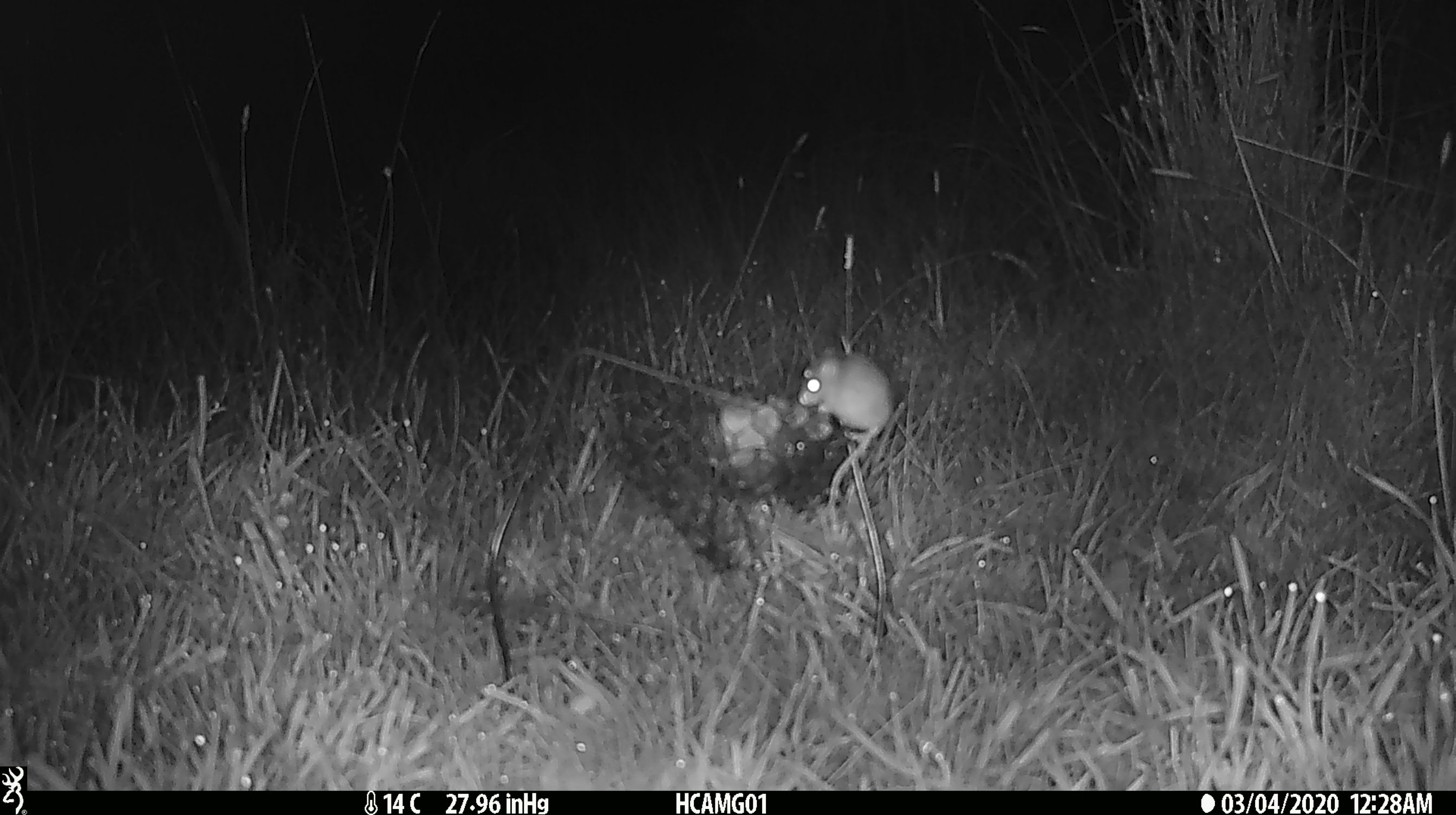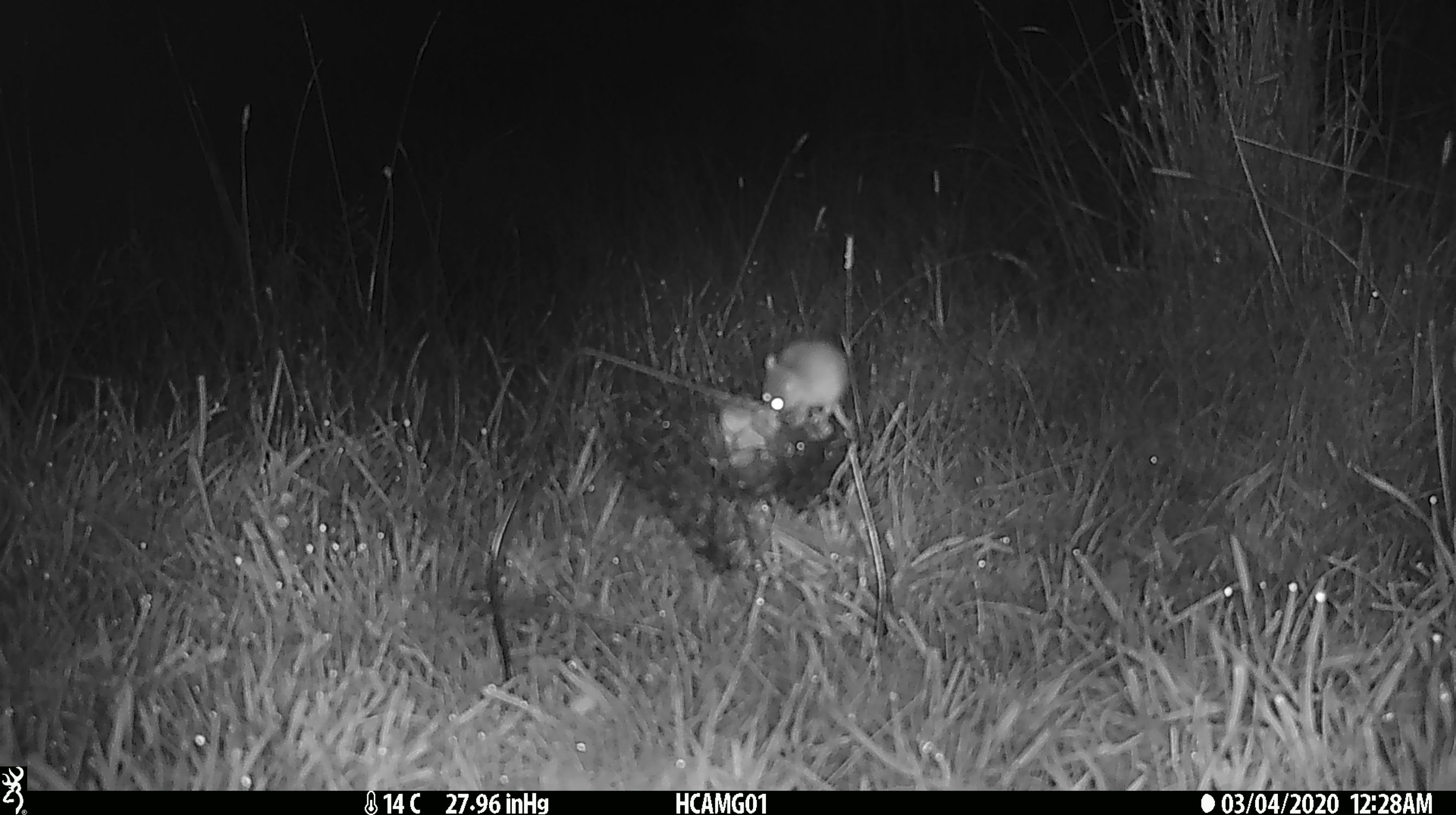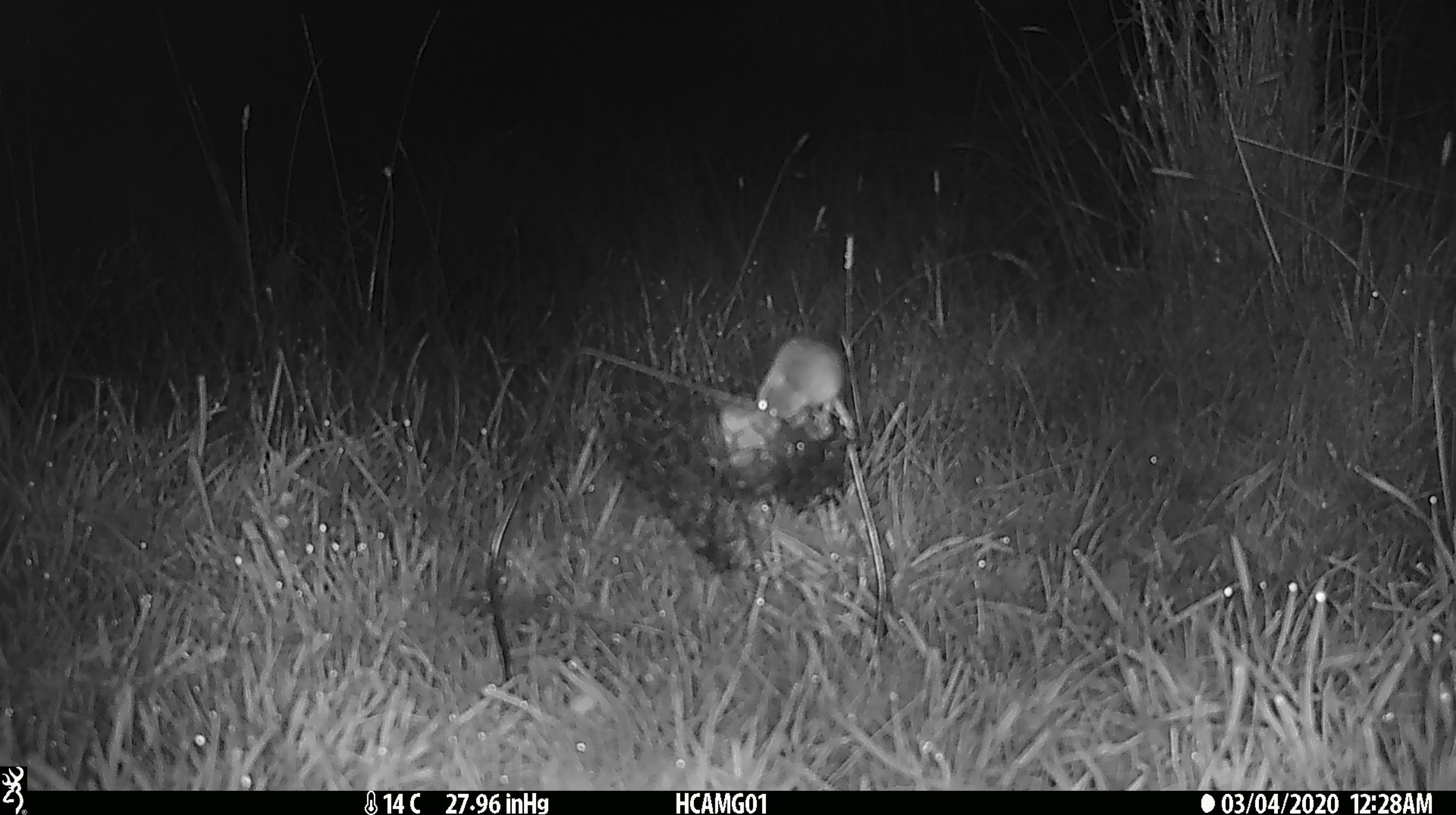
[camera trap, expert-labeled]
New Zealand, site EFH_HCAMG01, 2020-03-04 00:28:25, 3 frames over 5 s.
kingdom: Animalia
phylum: Chordata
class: Mammalia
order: Rodentia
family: Muridae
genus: Mus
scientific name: Mus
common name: mouse